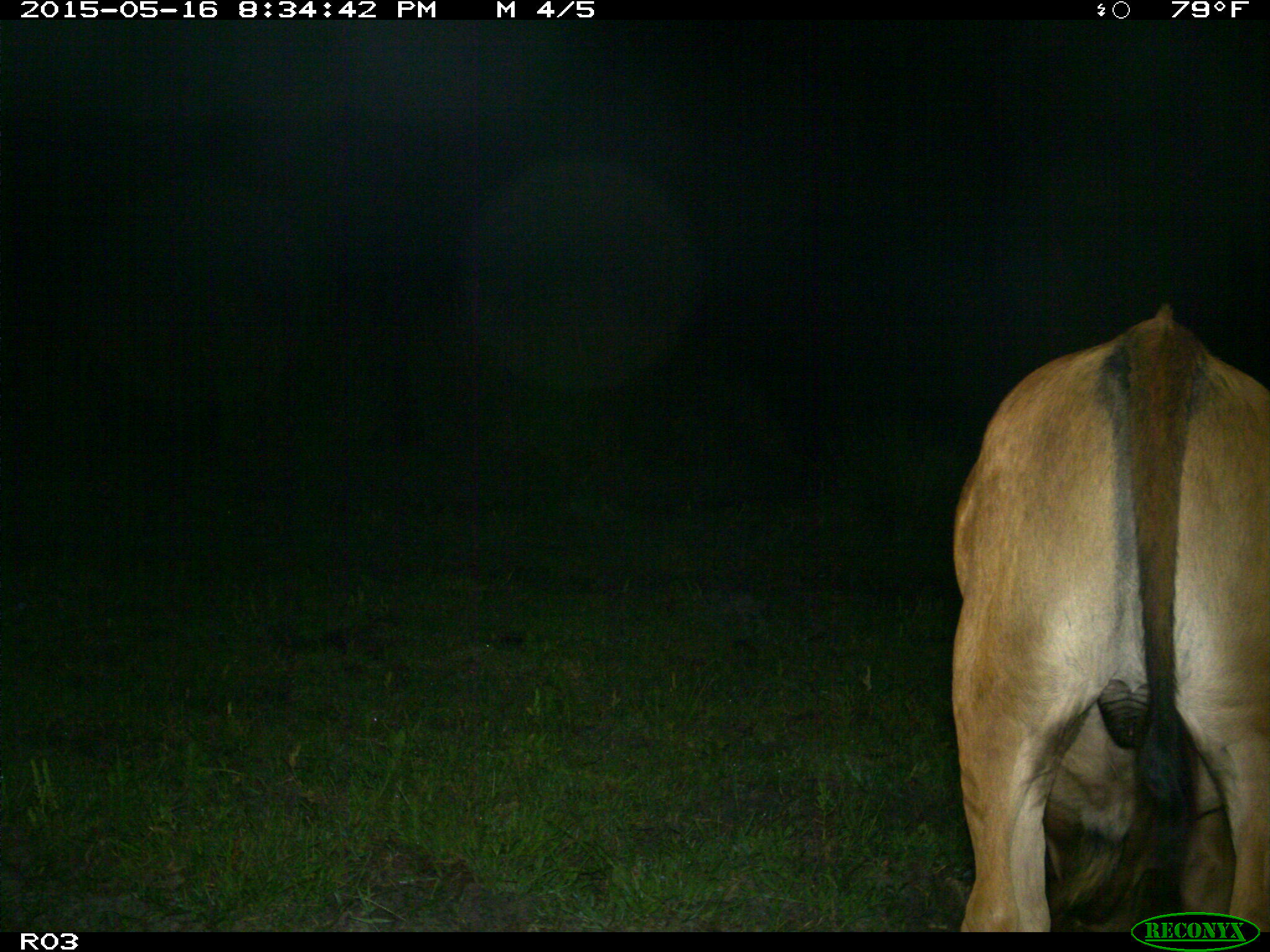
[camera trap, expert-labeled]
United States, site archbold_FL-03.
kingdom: Animalia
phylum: Chordata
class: Mammalia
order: Artiodactyla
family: Bovidae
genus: Bos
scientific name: Bos taurus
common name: domestic cow